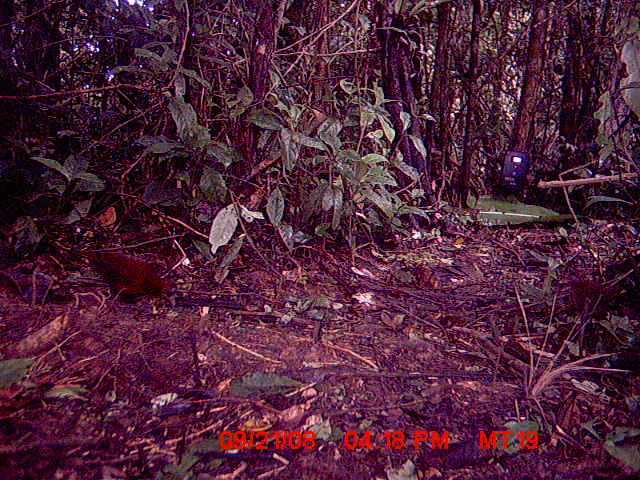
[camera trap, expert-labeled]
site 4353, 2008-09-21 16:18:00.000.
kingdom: Animalia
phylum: Chordata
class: Aves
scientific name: Aves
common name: bird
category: unknown bird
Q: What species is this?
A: Unknown bird (bird) (Aves).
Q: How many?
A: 2.